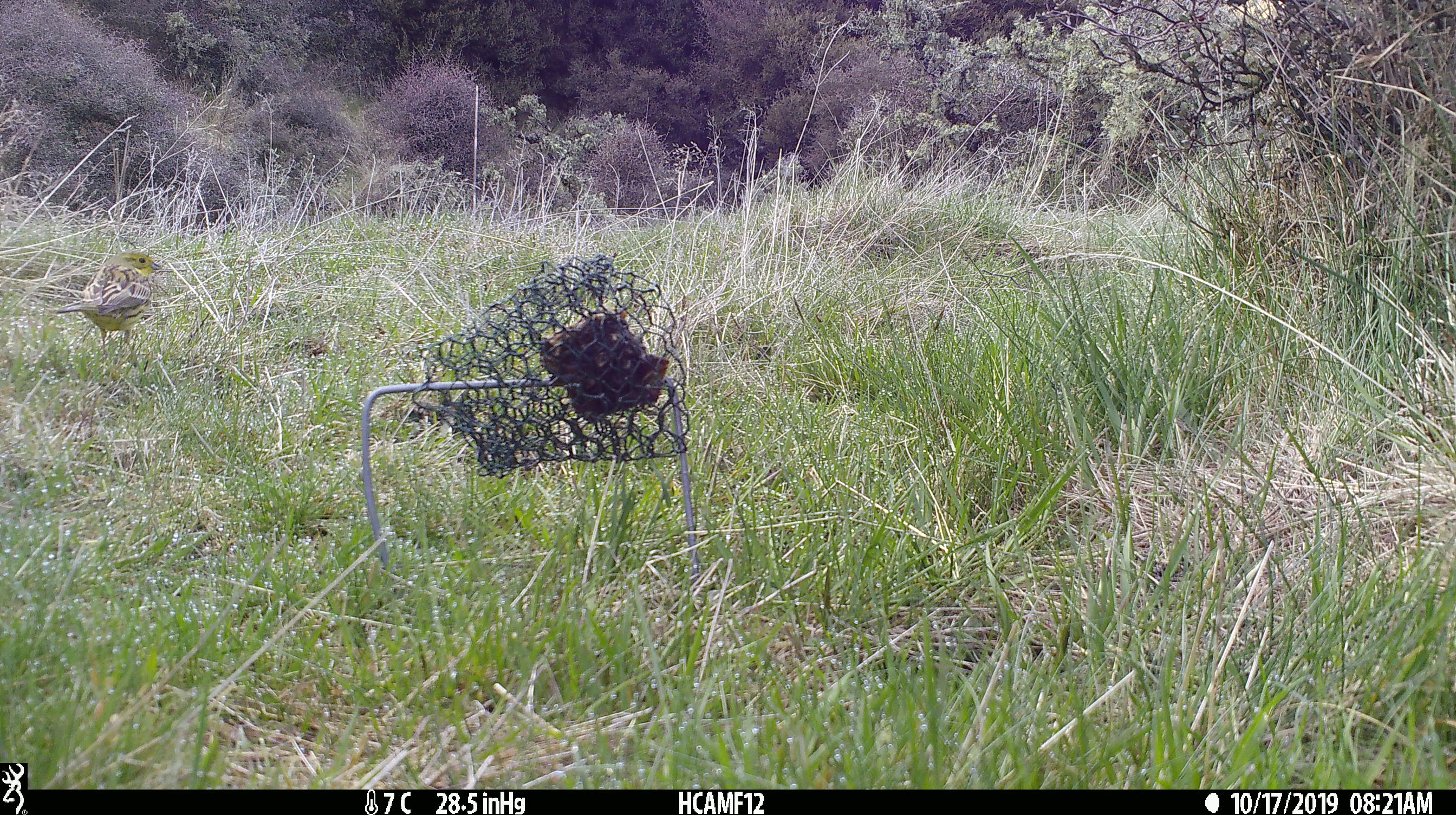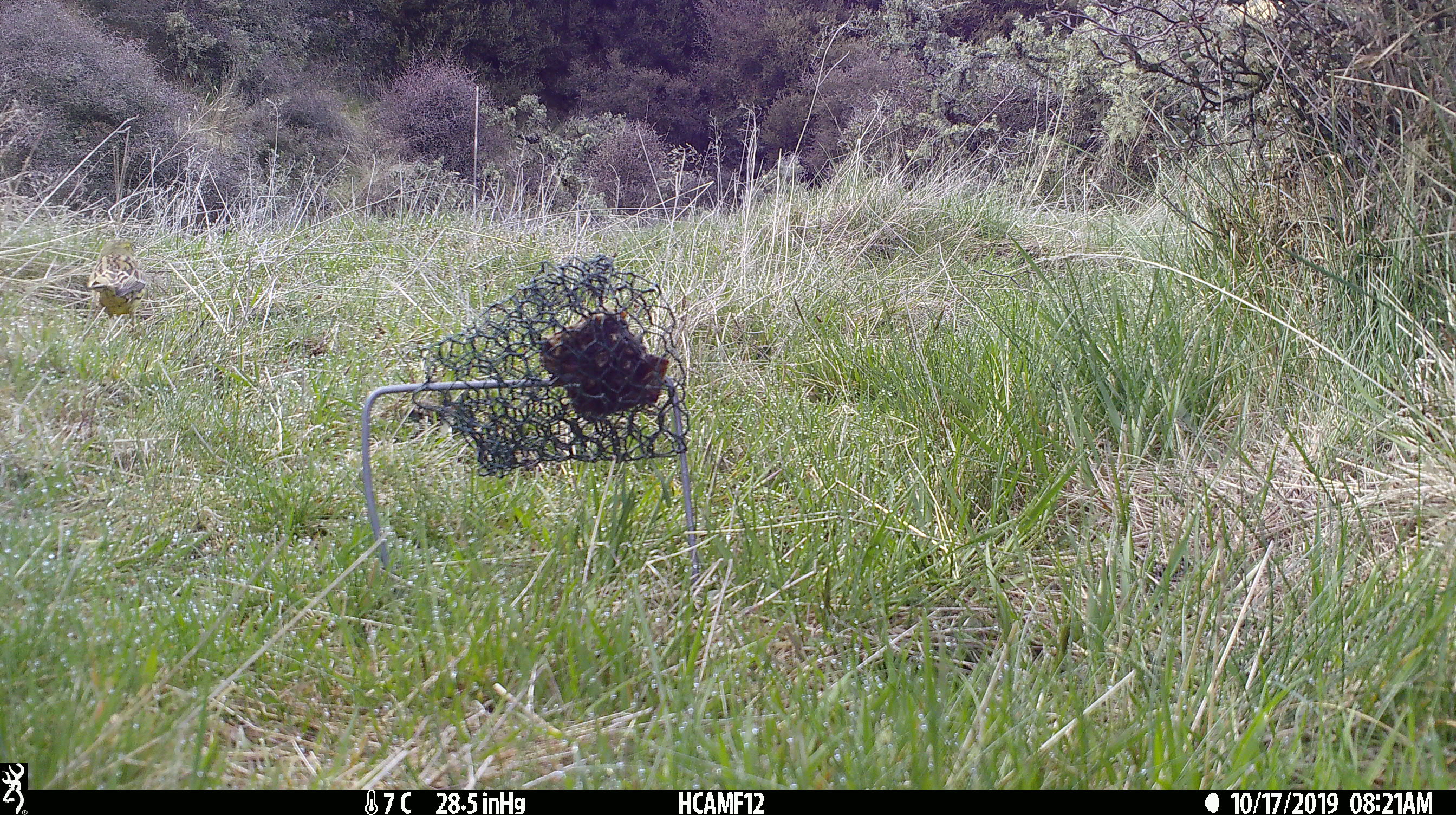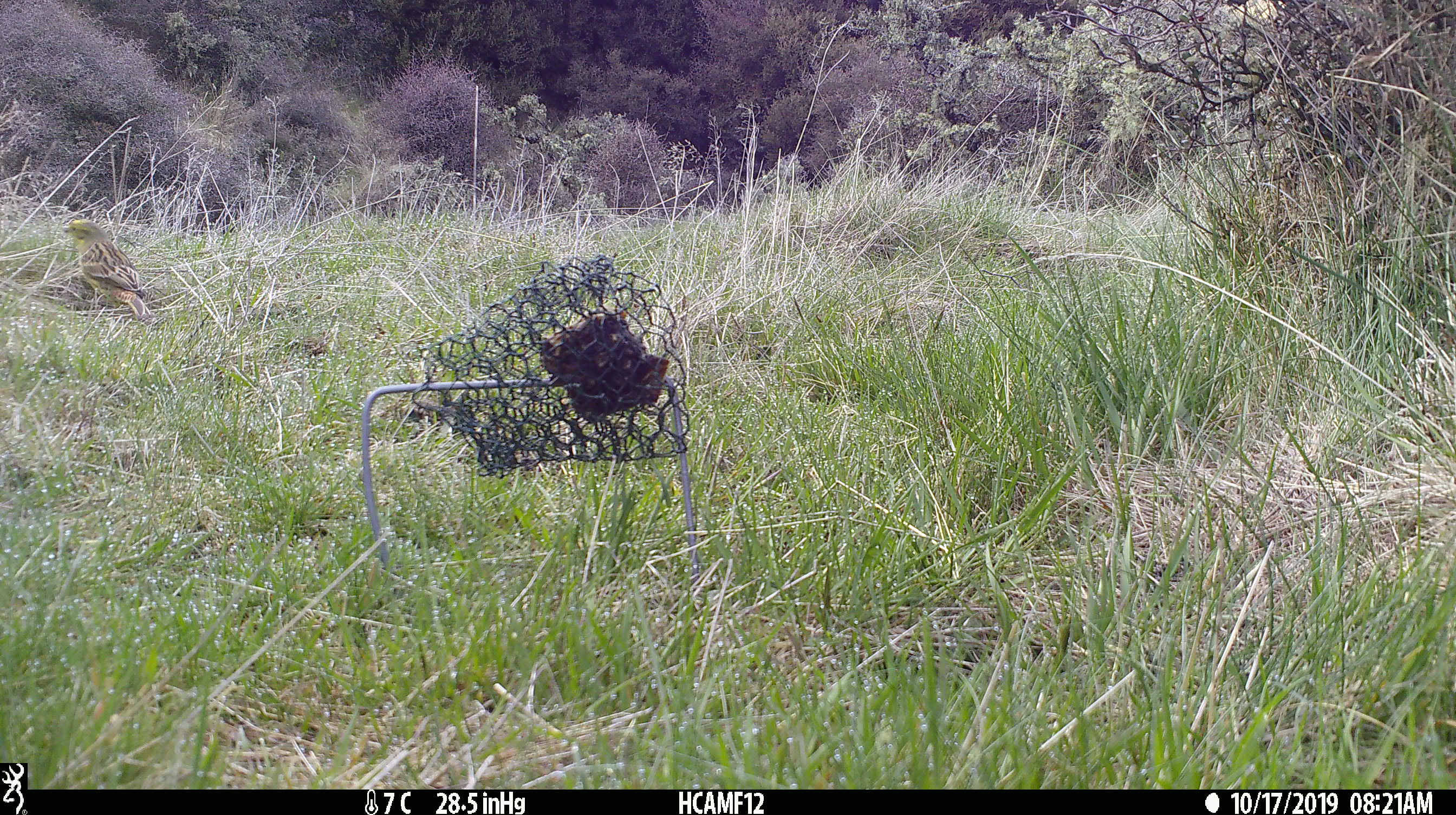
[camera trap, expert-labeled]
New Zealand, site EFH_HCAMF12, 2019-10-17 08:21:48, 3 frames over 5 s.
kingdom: Animalia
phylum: Chordata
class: Aves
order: Passeriformes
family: Emberizidae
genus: Emberiza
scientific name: Emberiza citrinella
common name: yellowhammer